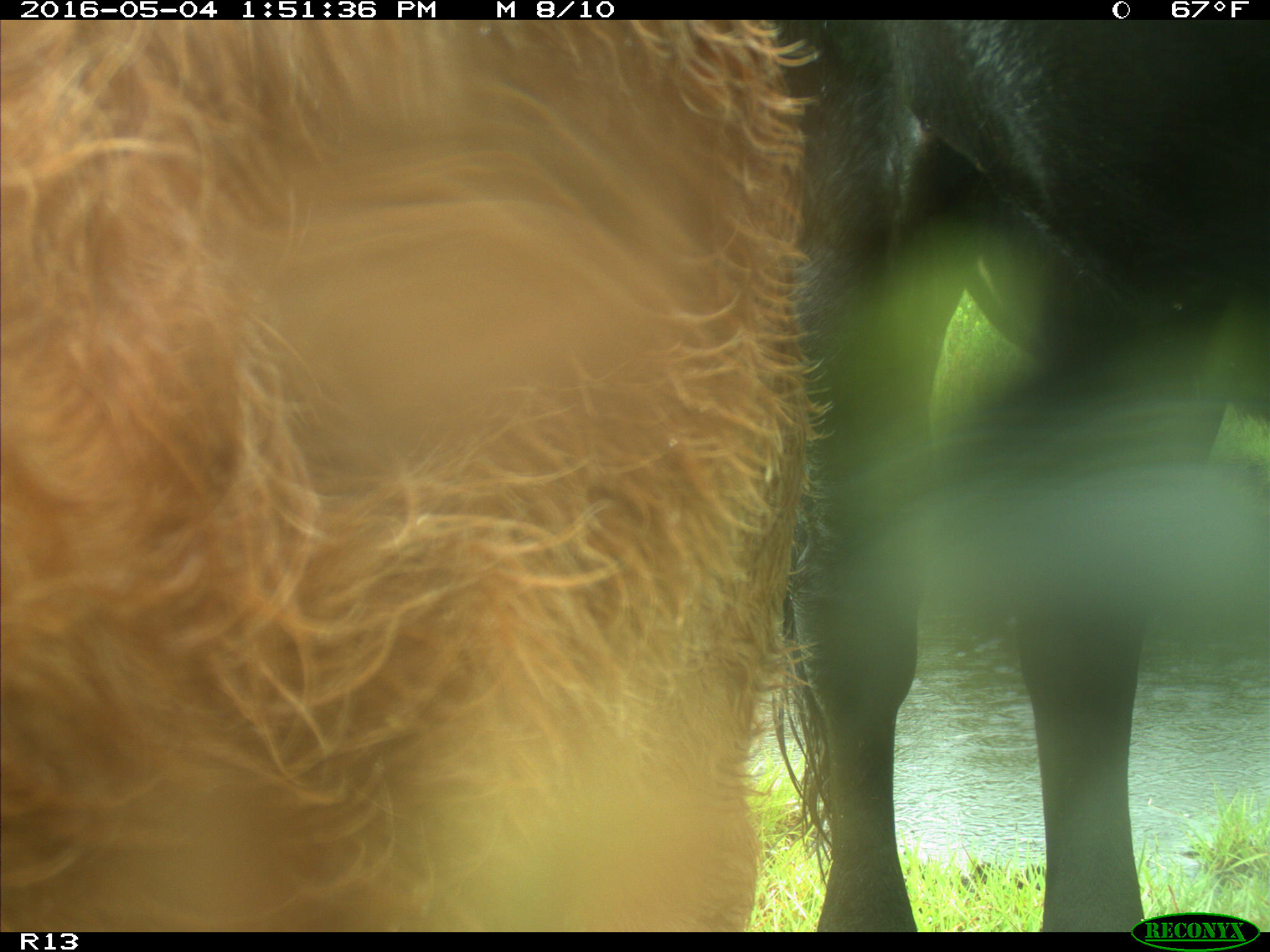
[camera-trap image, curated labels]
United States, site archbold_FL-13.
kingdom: Animalia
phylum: Chordata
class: Mammalia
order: Artiodactyla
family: Bovidae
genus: Bos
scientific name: Bos taurus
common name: domestic cow